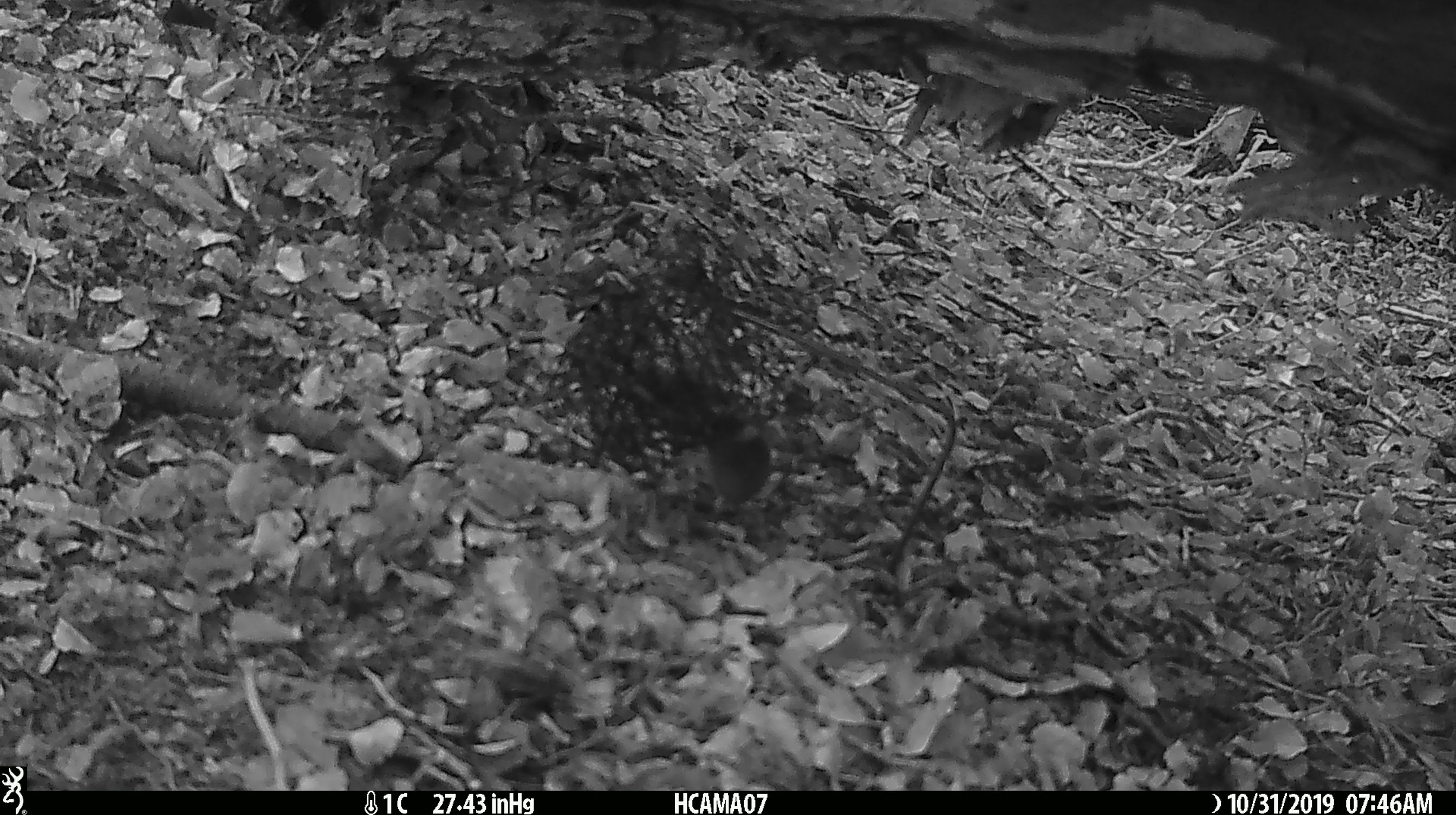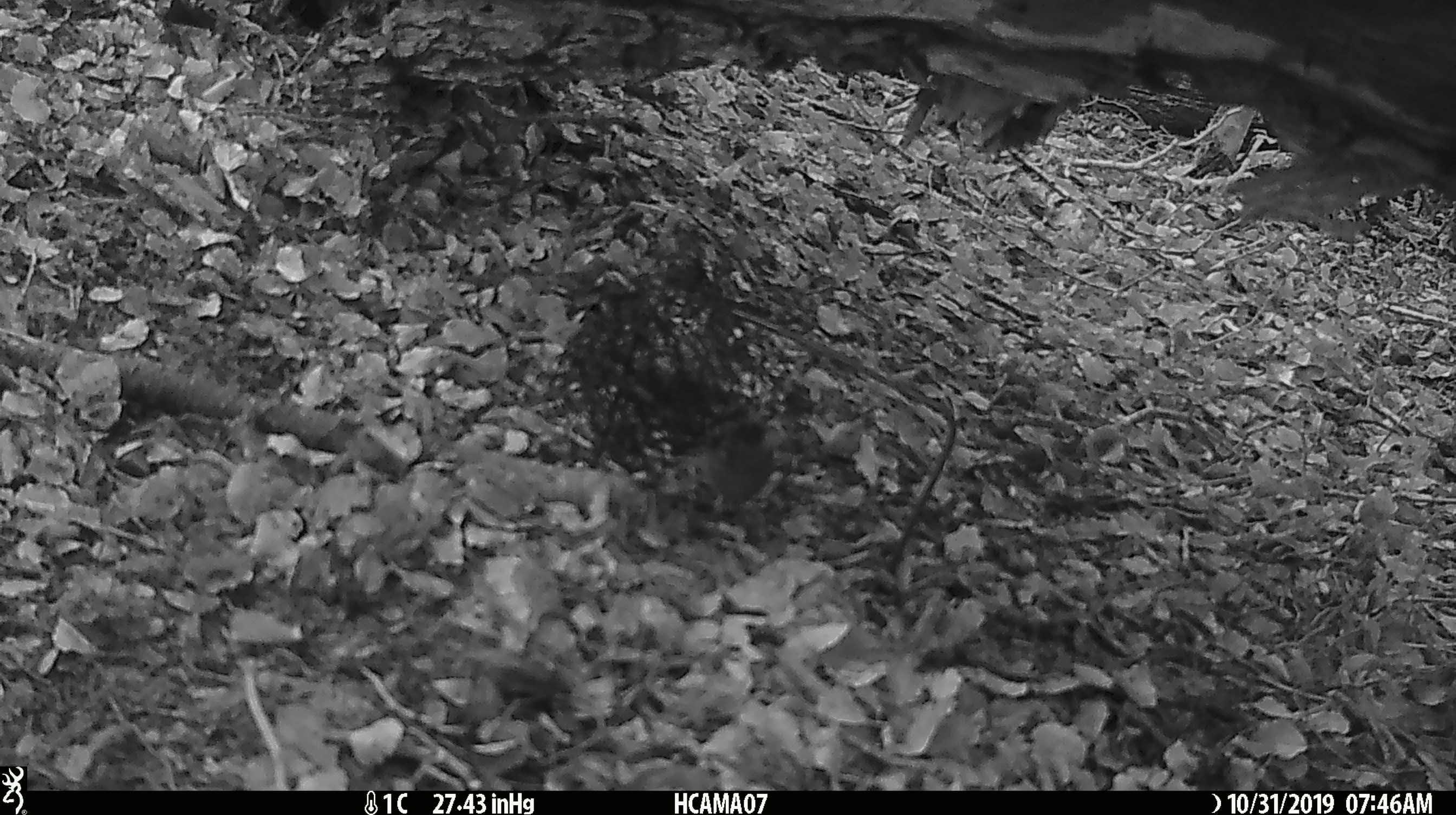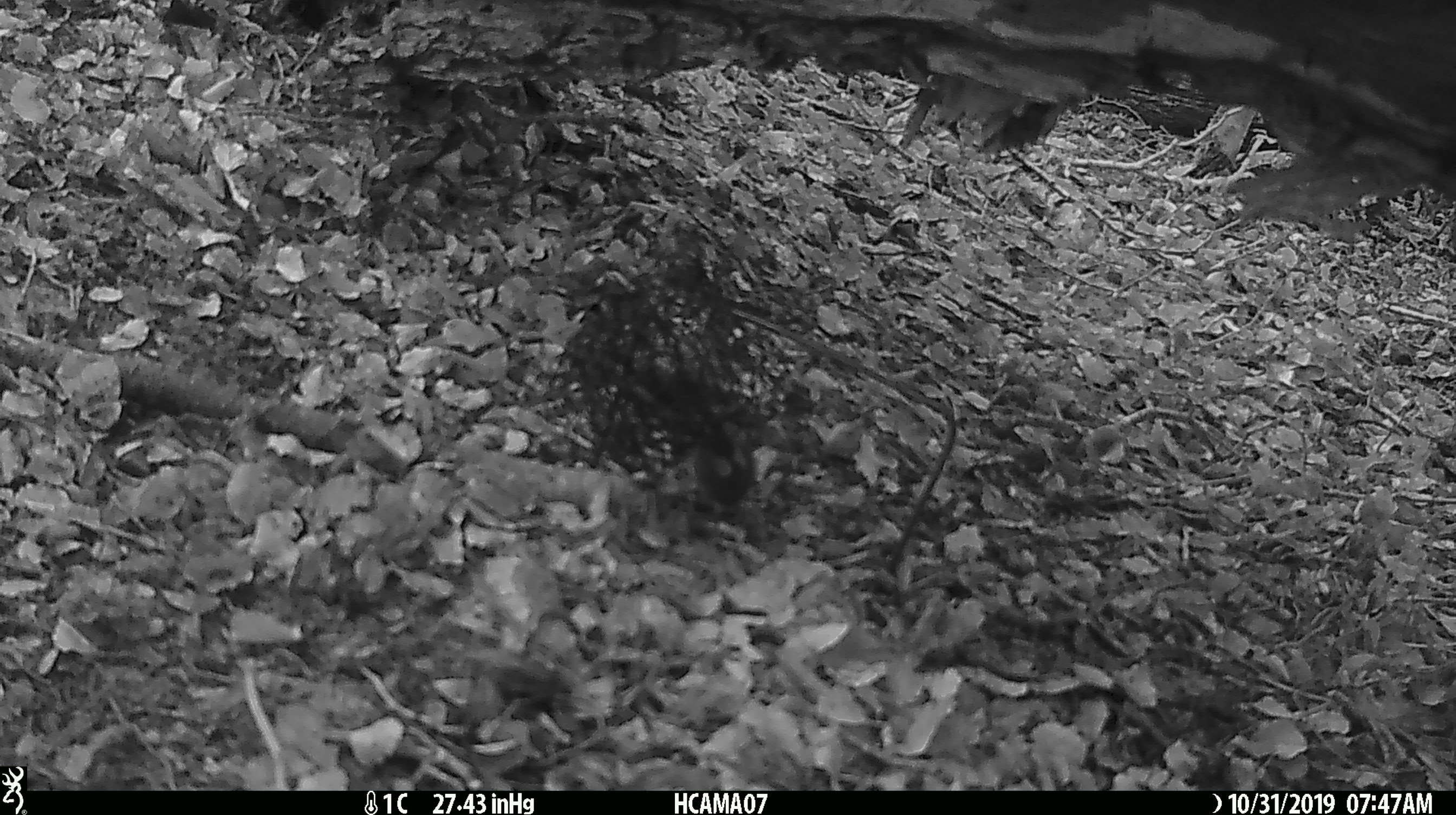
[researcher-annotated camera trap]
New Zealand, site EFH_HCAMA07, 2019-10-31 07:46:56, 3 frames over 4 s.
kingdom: Animalia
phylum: Chordata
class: Mammalia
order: Rodentia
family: Muridae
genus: Mus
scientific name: Mus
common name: mouse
Mouse (Mus).